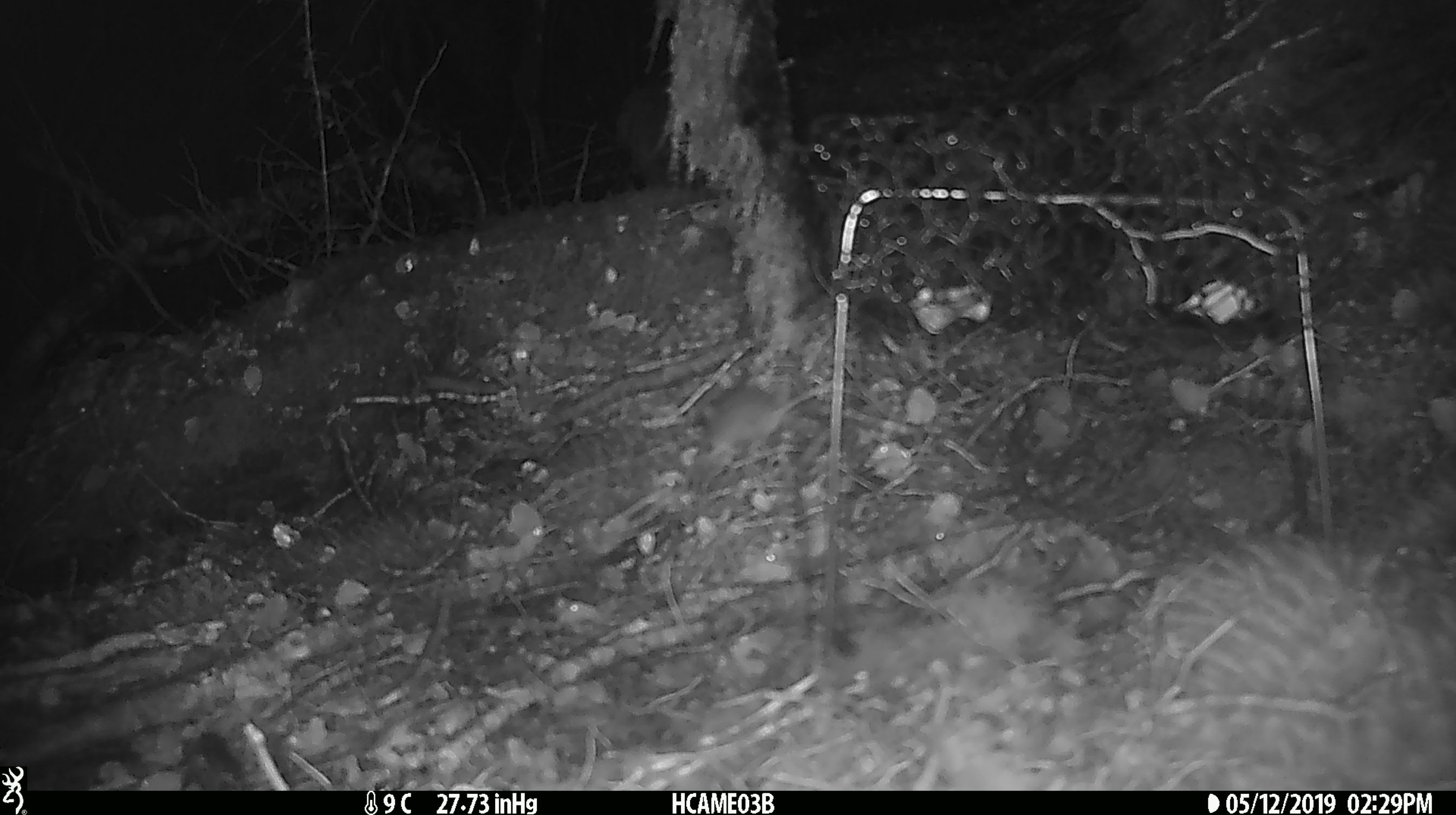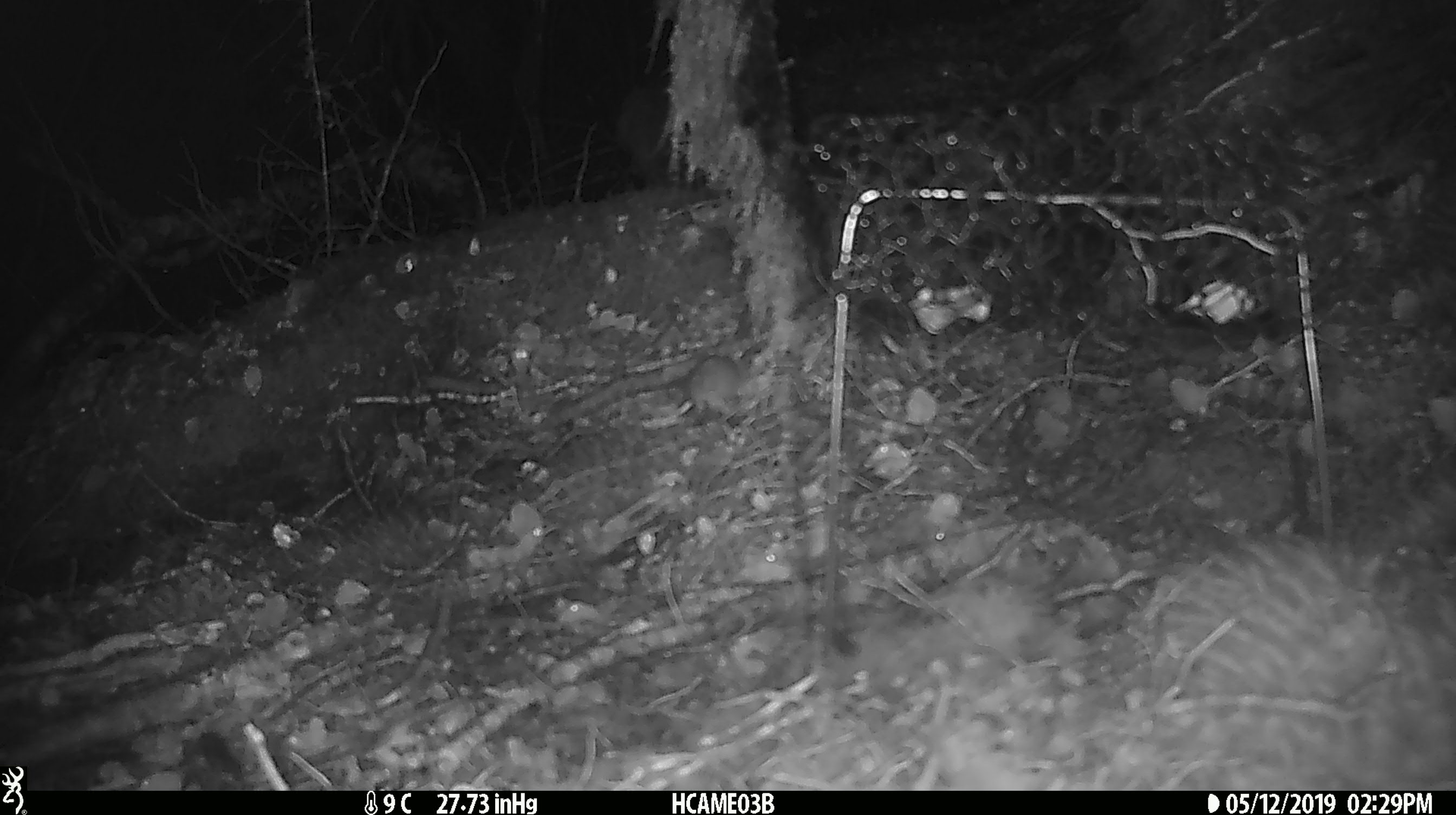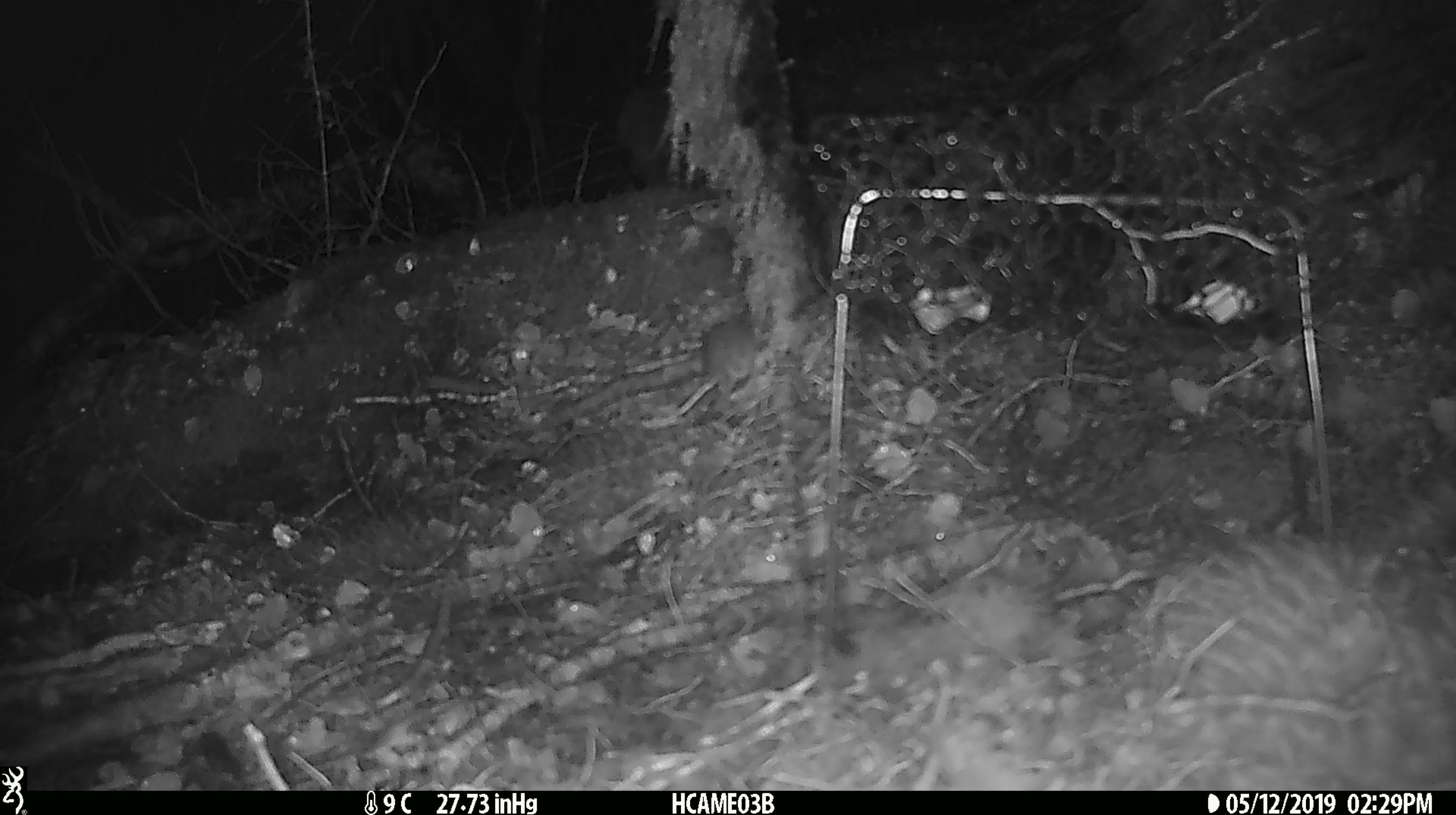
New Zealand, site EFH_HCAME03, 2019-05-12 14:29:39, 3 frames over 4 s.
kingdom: Animalia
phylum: Chordata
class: Mammalia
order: Rodentia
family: Muridae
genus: Mus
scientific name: Mus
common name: mouse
Mouse (Mus).